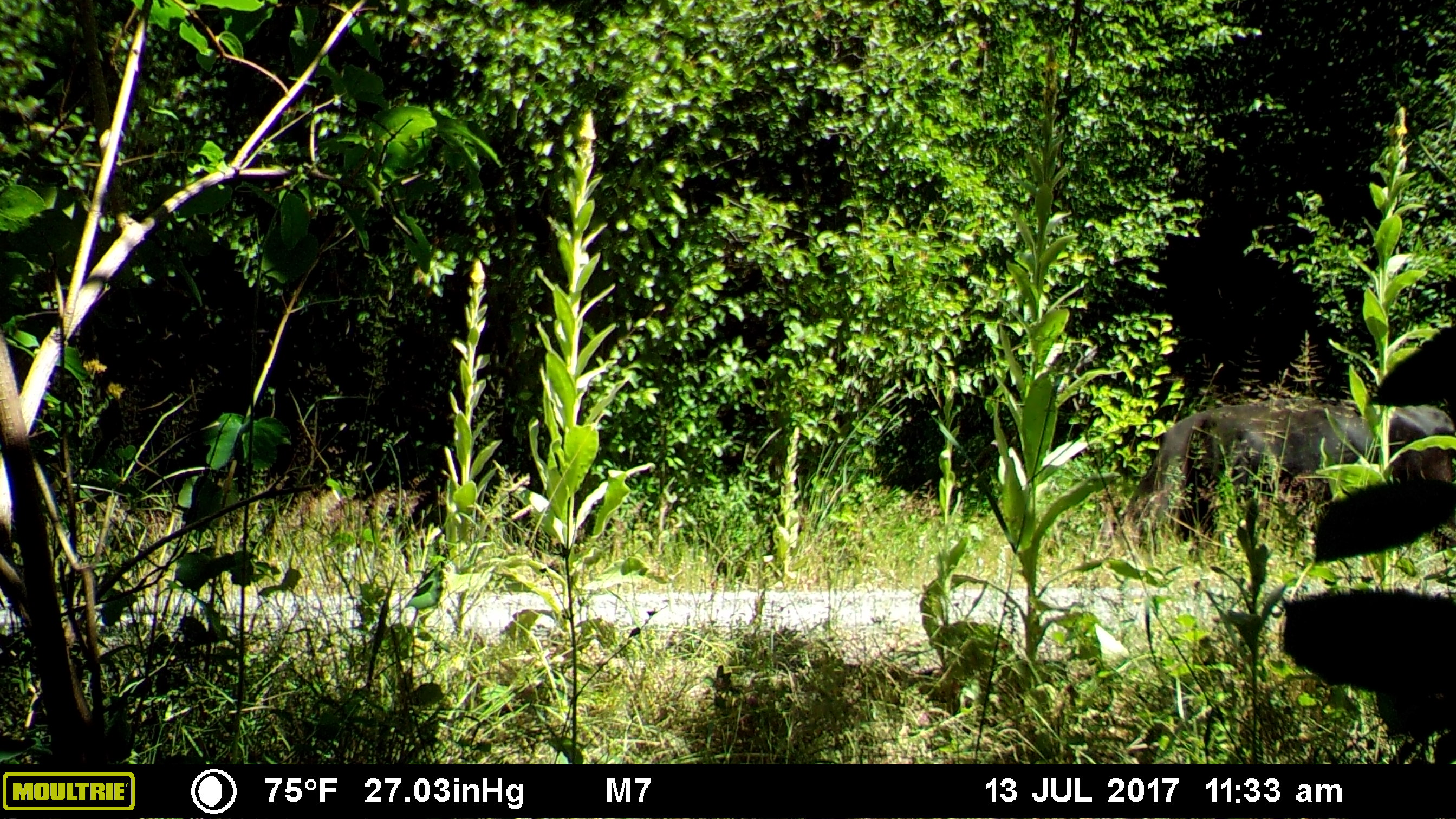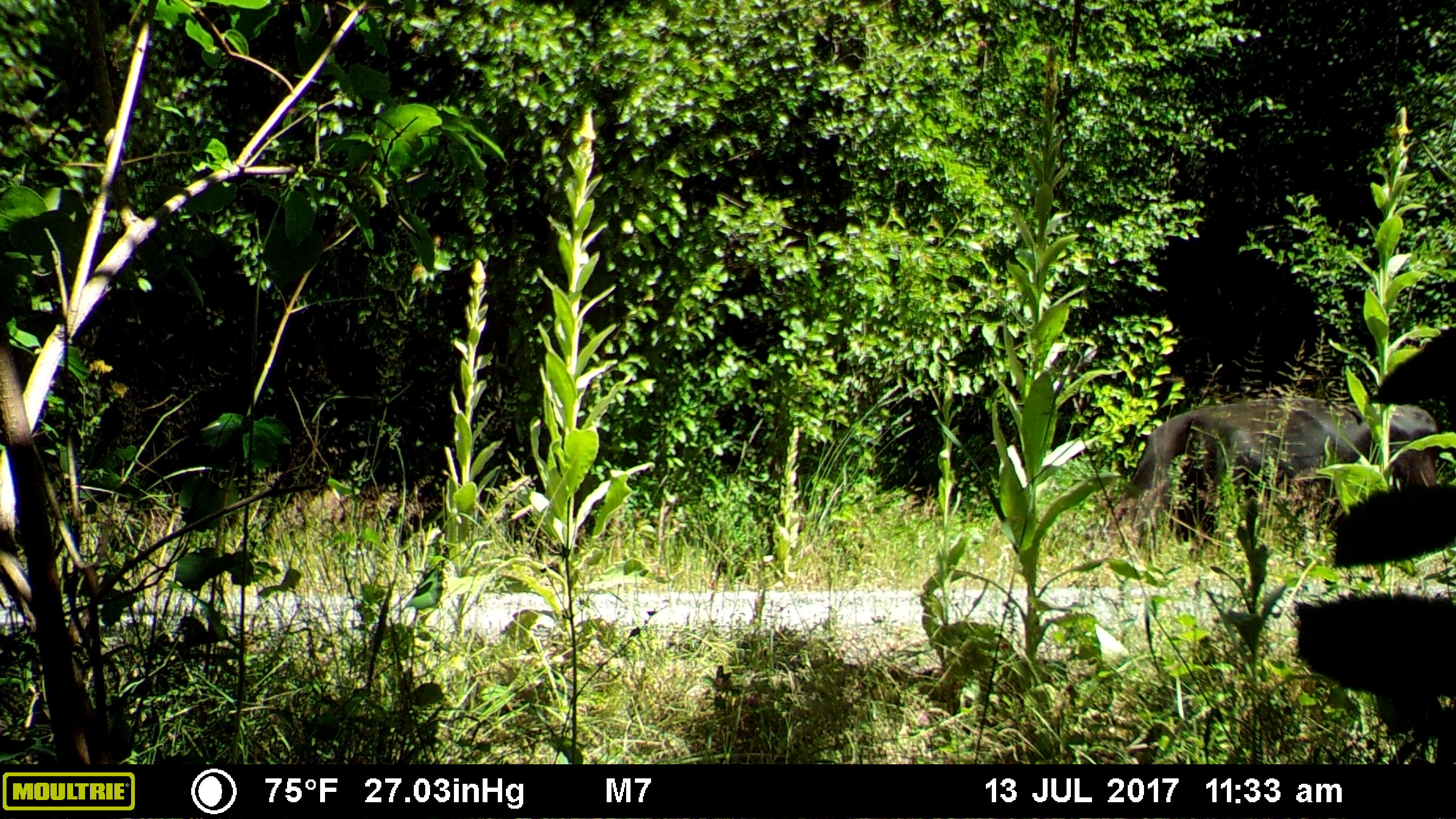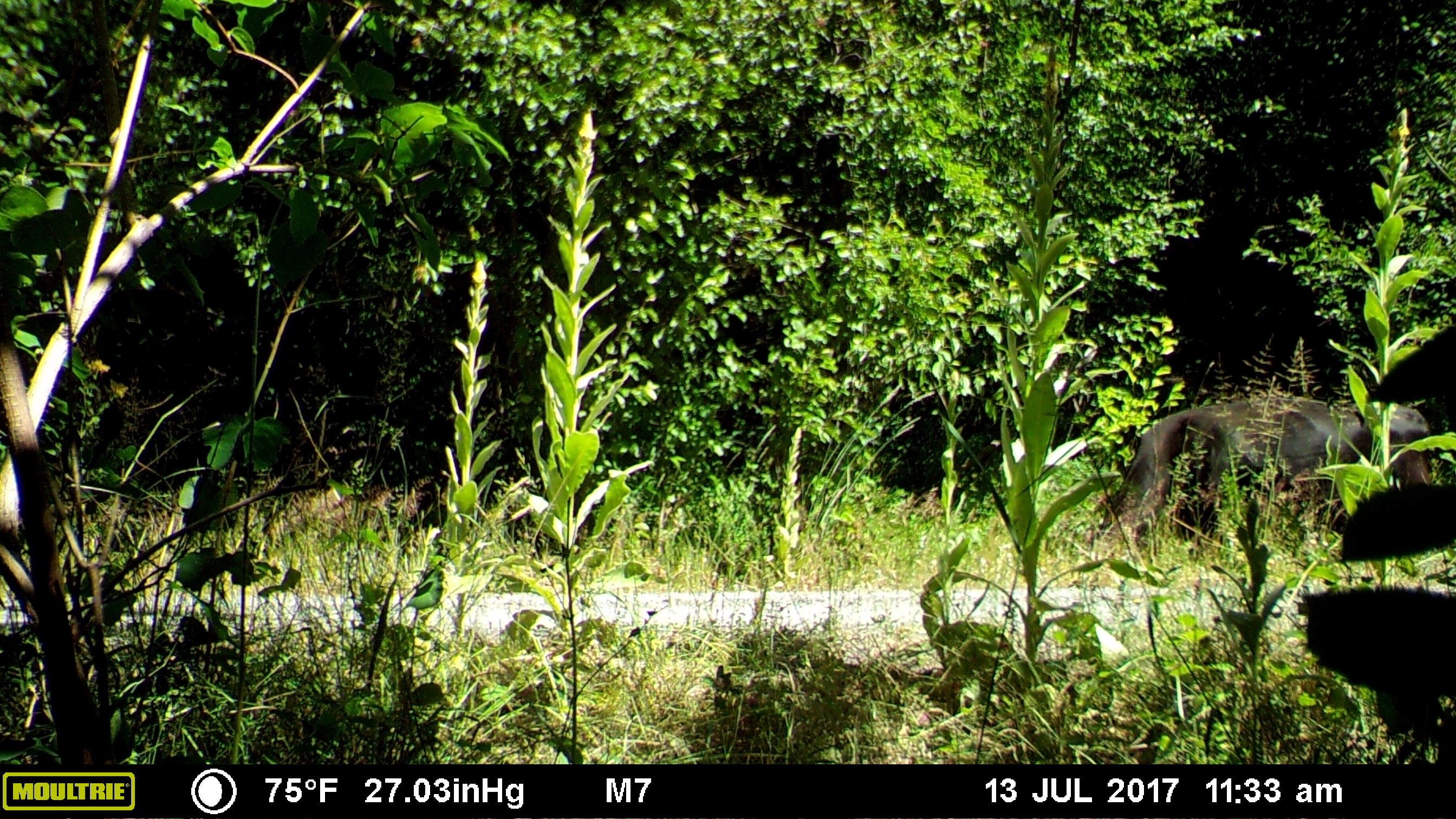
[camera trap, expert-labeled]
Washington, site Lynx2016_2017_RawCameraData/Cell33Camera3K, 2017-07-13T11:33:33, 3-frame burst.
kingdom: Animalia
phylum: Chordata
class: Mammalia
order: Artiodactyla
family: Bovidae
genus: Bos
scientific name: Bos taurus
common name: domestic cattle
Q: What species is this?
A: Domestic cattle (Bos taurus).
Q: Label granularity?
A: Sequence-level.